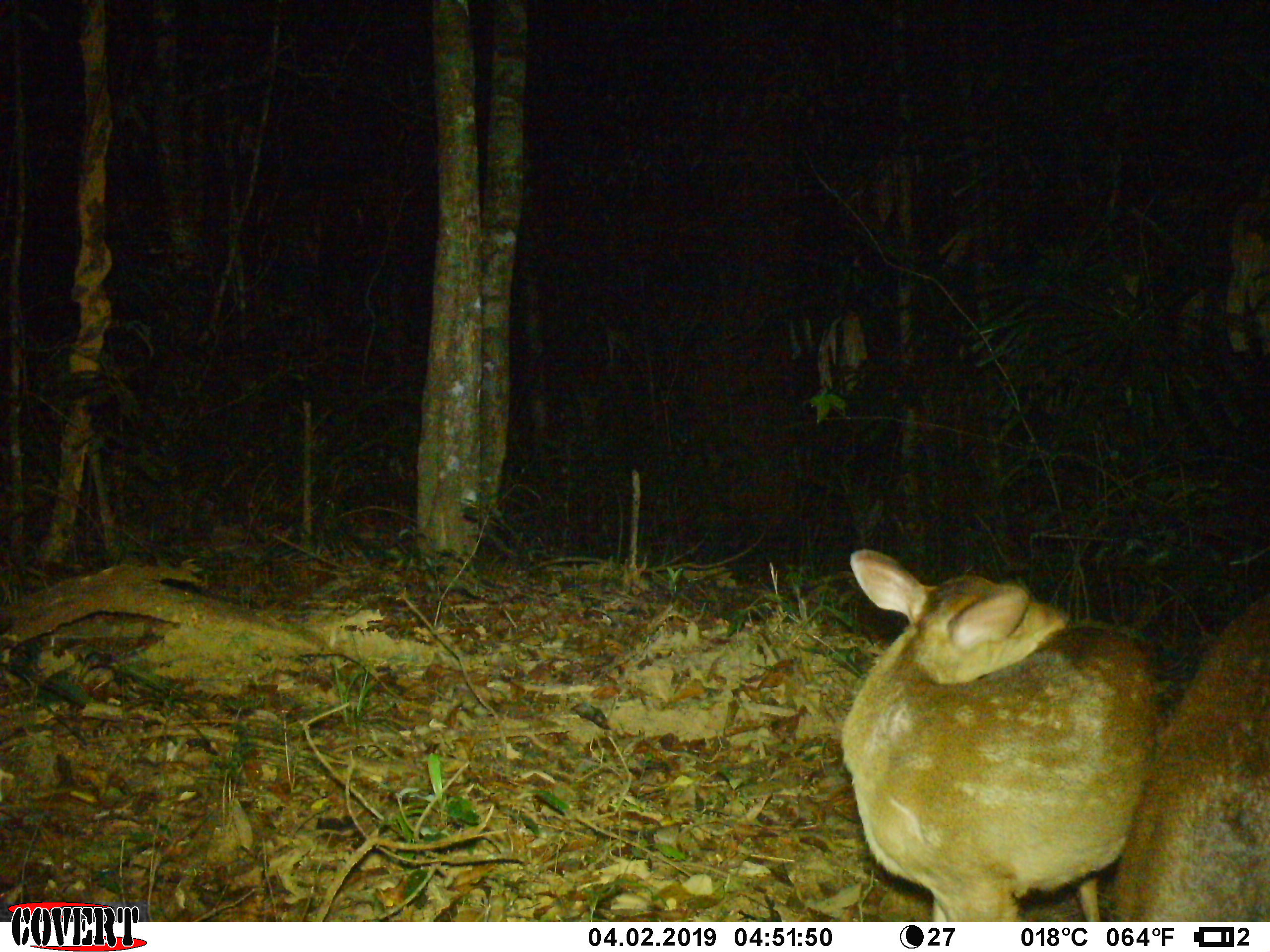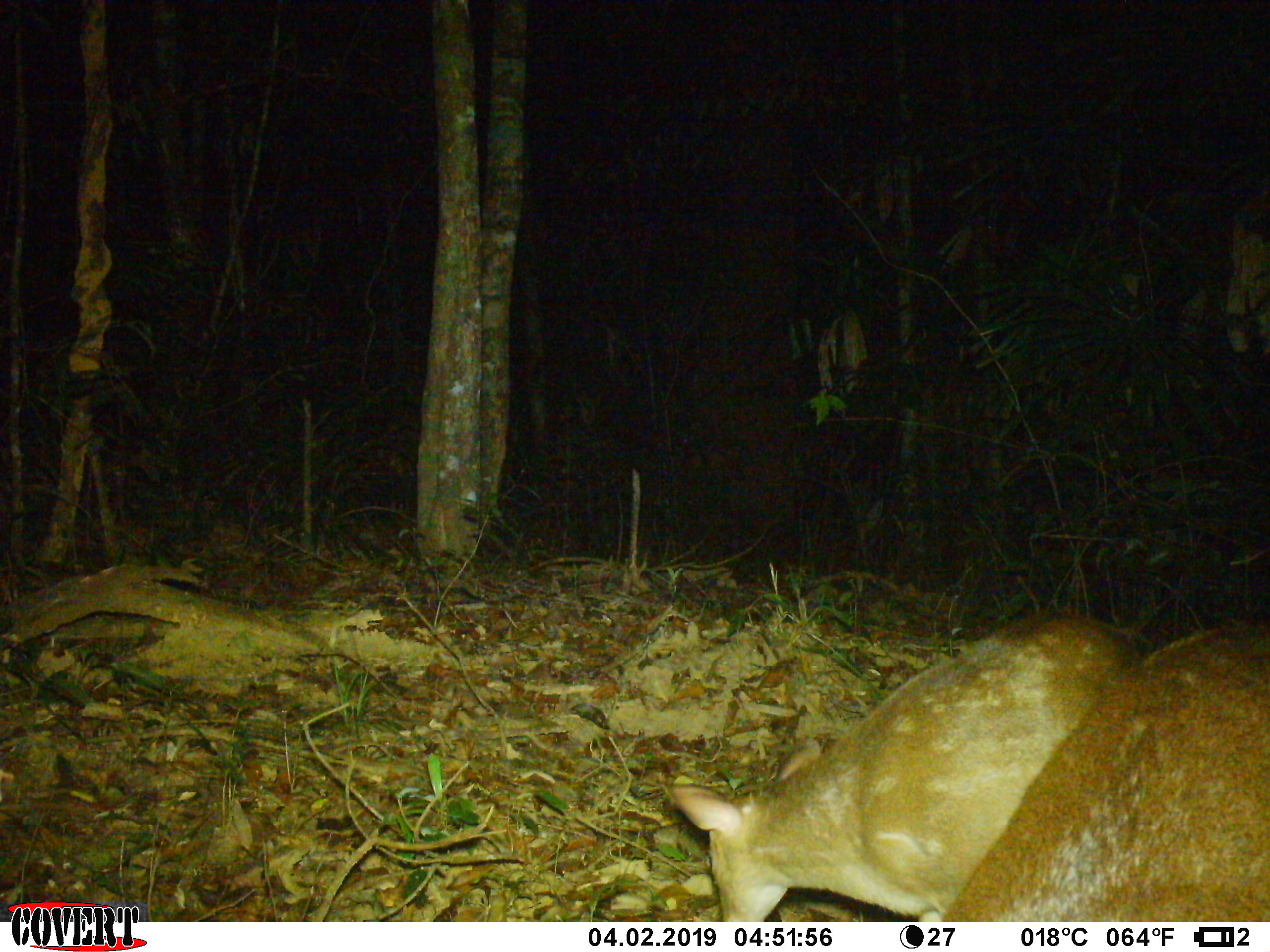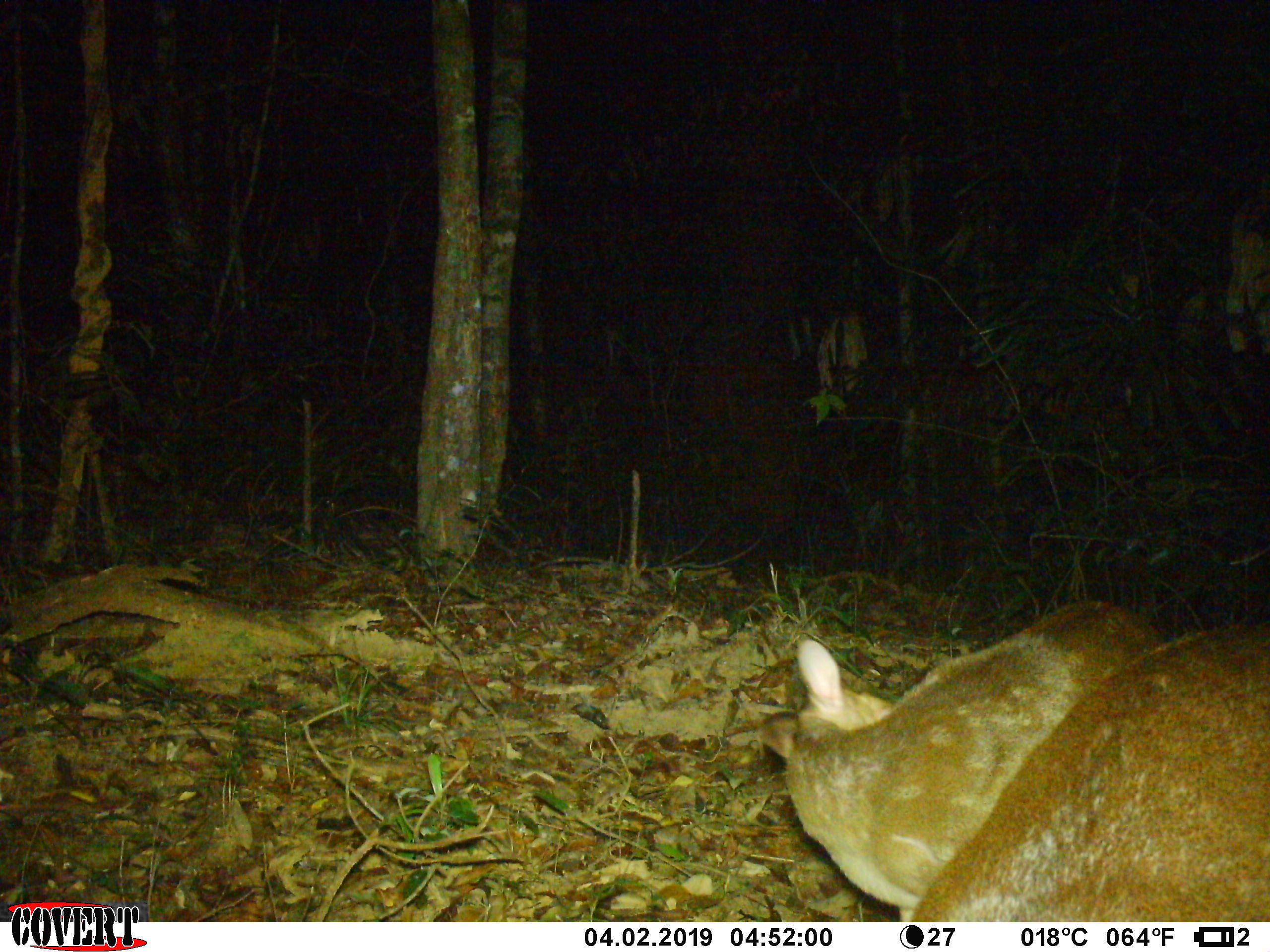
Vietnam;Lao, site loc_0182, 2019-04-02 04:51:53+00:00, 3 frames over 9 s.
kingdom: Animalia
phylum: Chordata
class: Mammalia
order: Artiodactyla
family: Cervidae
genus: Muntiacus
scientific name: Muntiacus vuquangensis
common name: large-antlered muntjac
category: large antlered muntjac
Large antlered muntjac (large-antlered muntjac) (Muntiacus vuquangensis). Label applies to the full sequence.